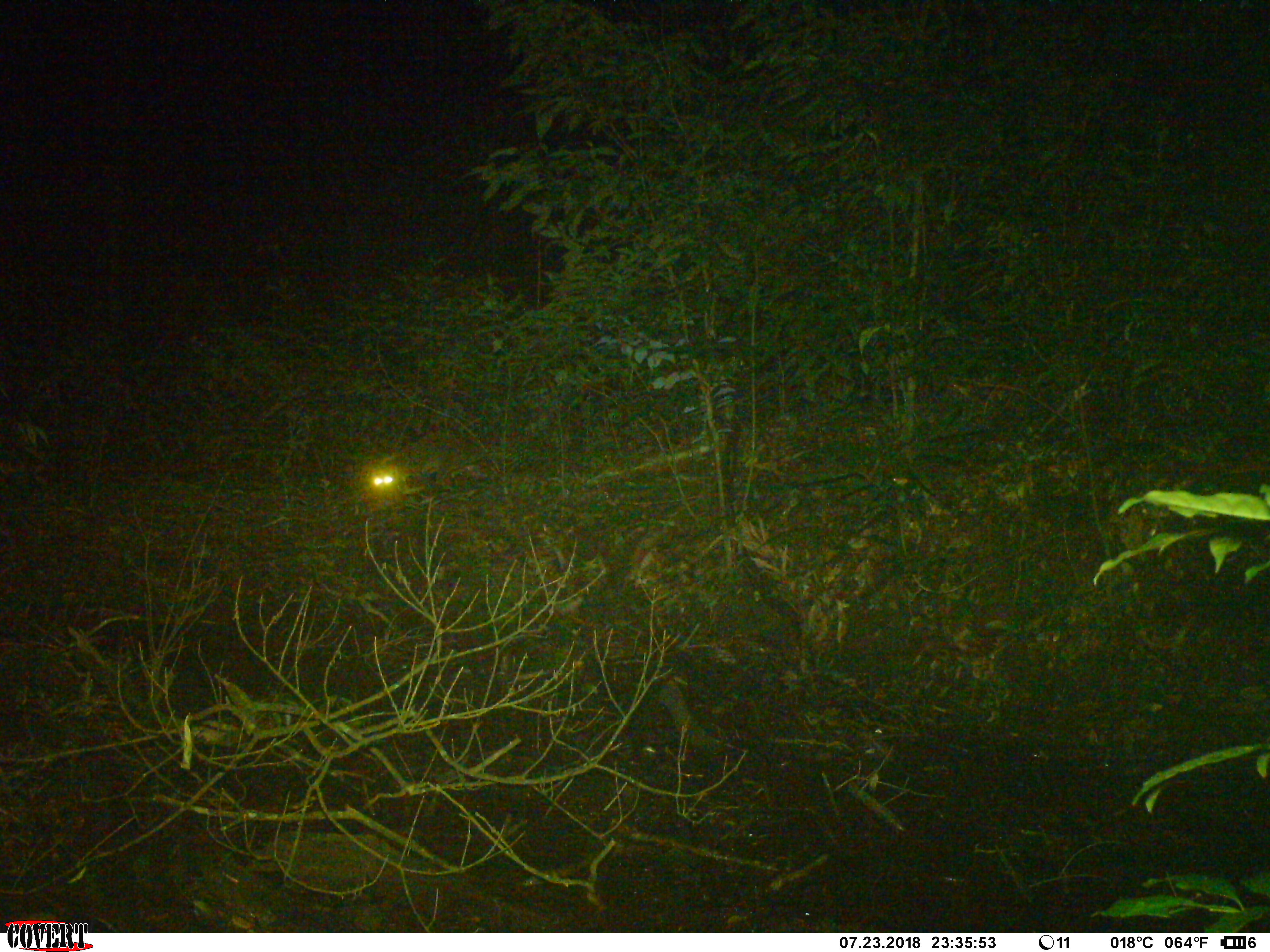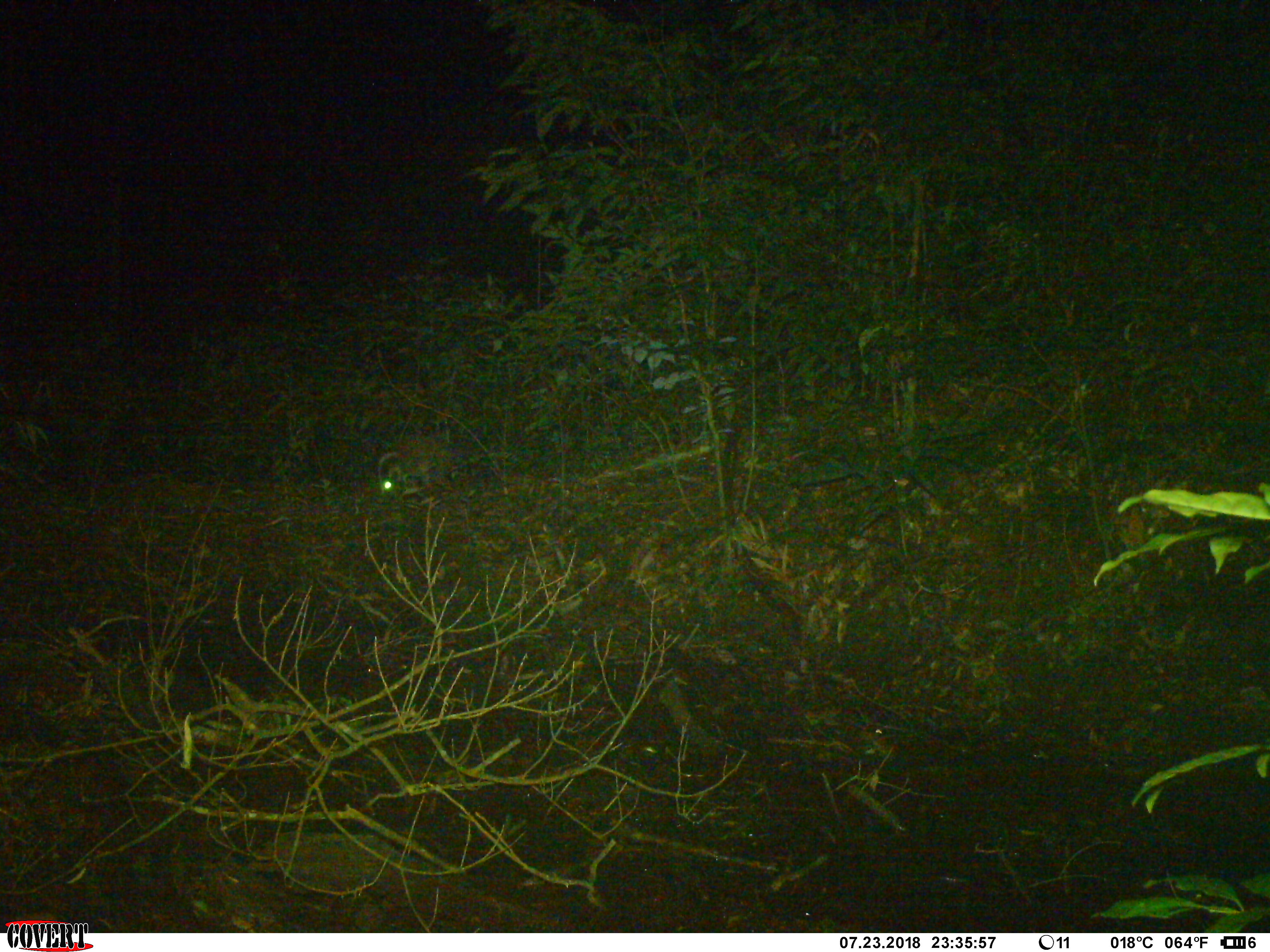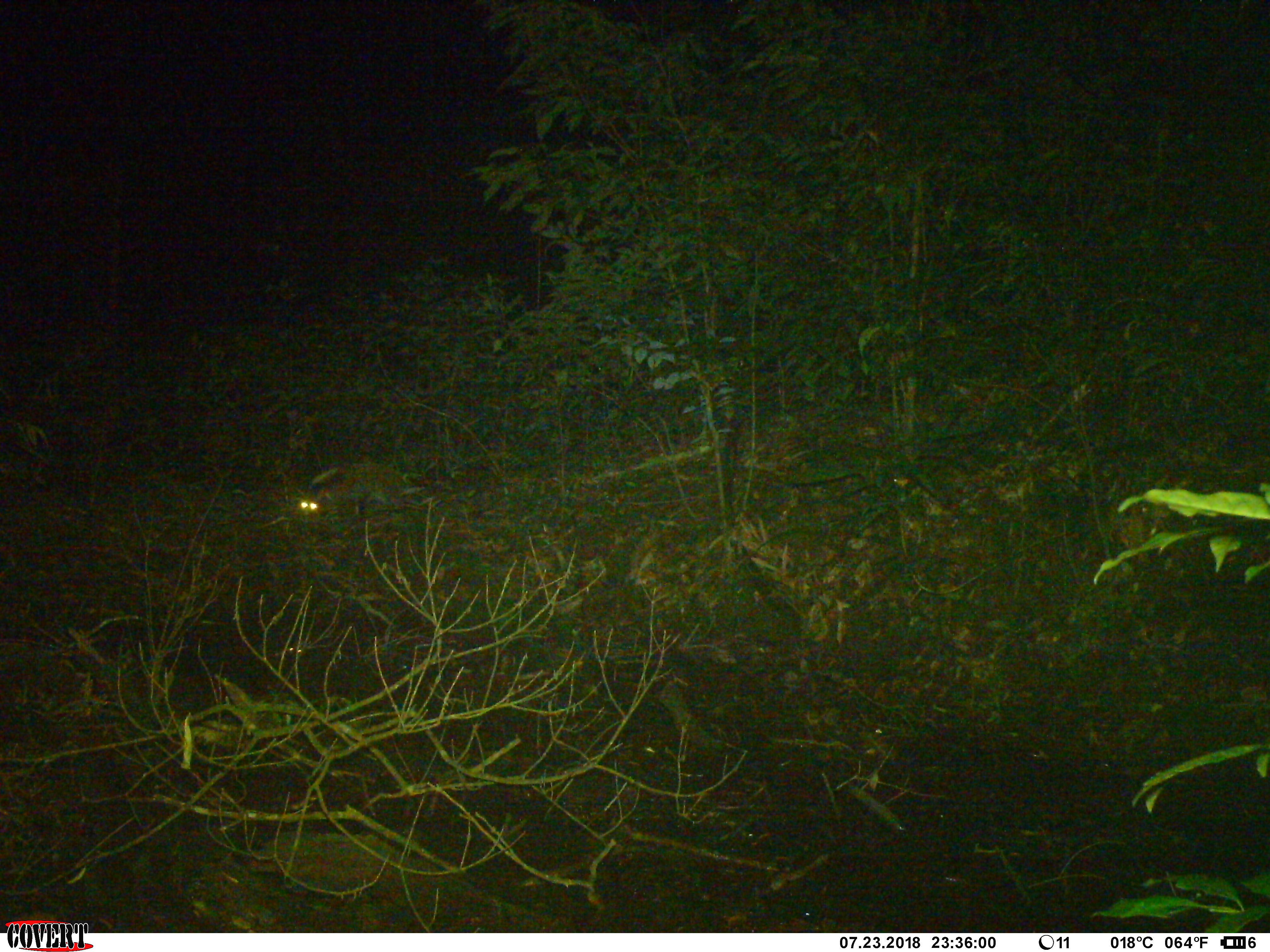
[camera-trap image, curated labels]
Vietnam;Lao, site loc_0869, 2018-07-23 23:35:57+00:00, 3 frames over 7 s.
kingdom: Animalia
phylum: Chordata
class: Mammalia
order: Carnivora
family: Viverridae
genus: Paguma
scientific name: Paguma larvata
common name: masked palm civet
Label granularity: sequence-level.